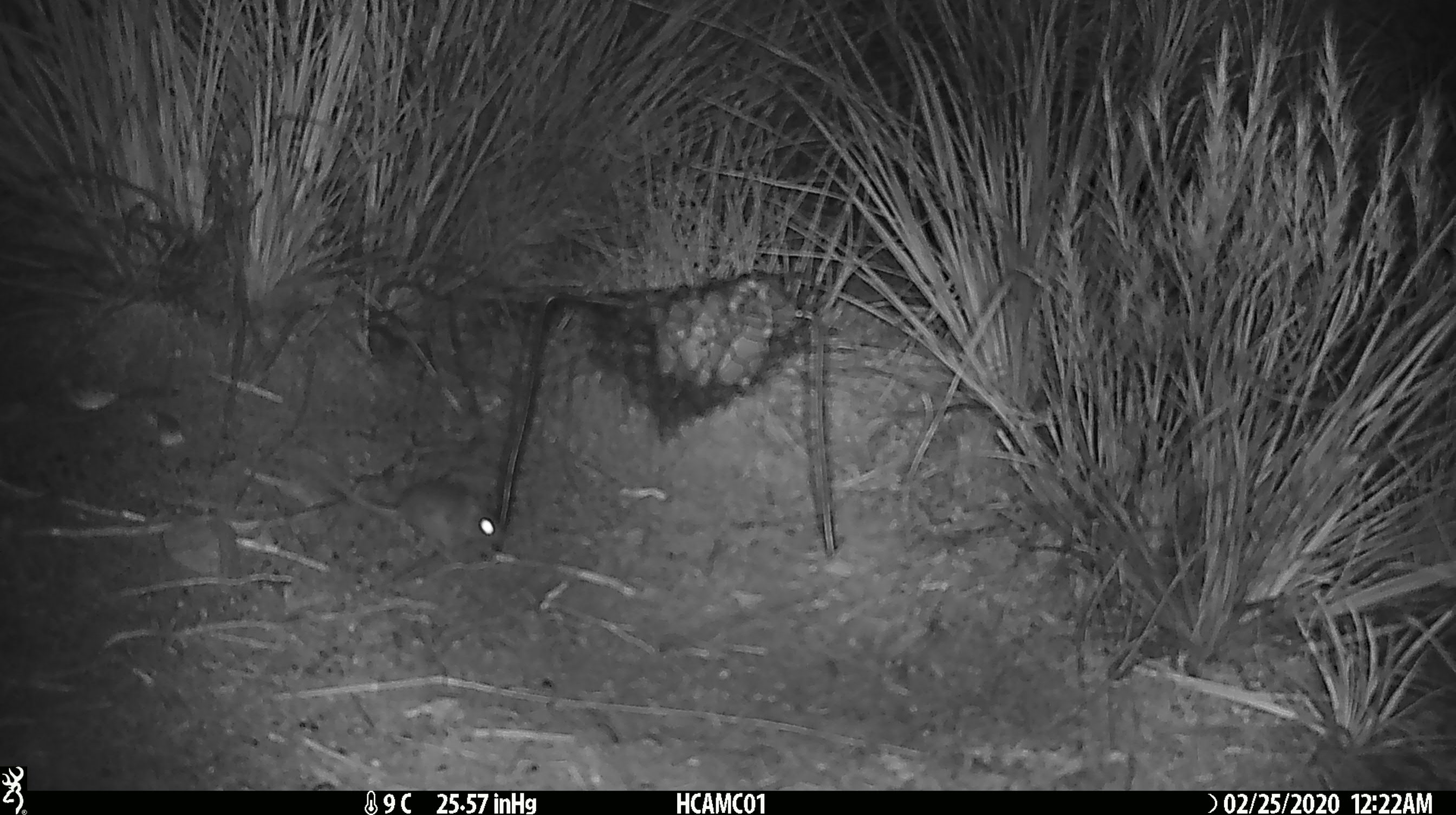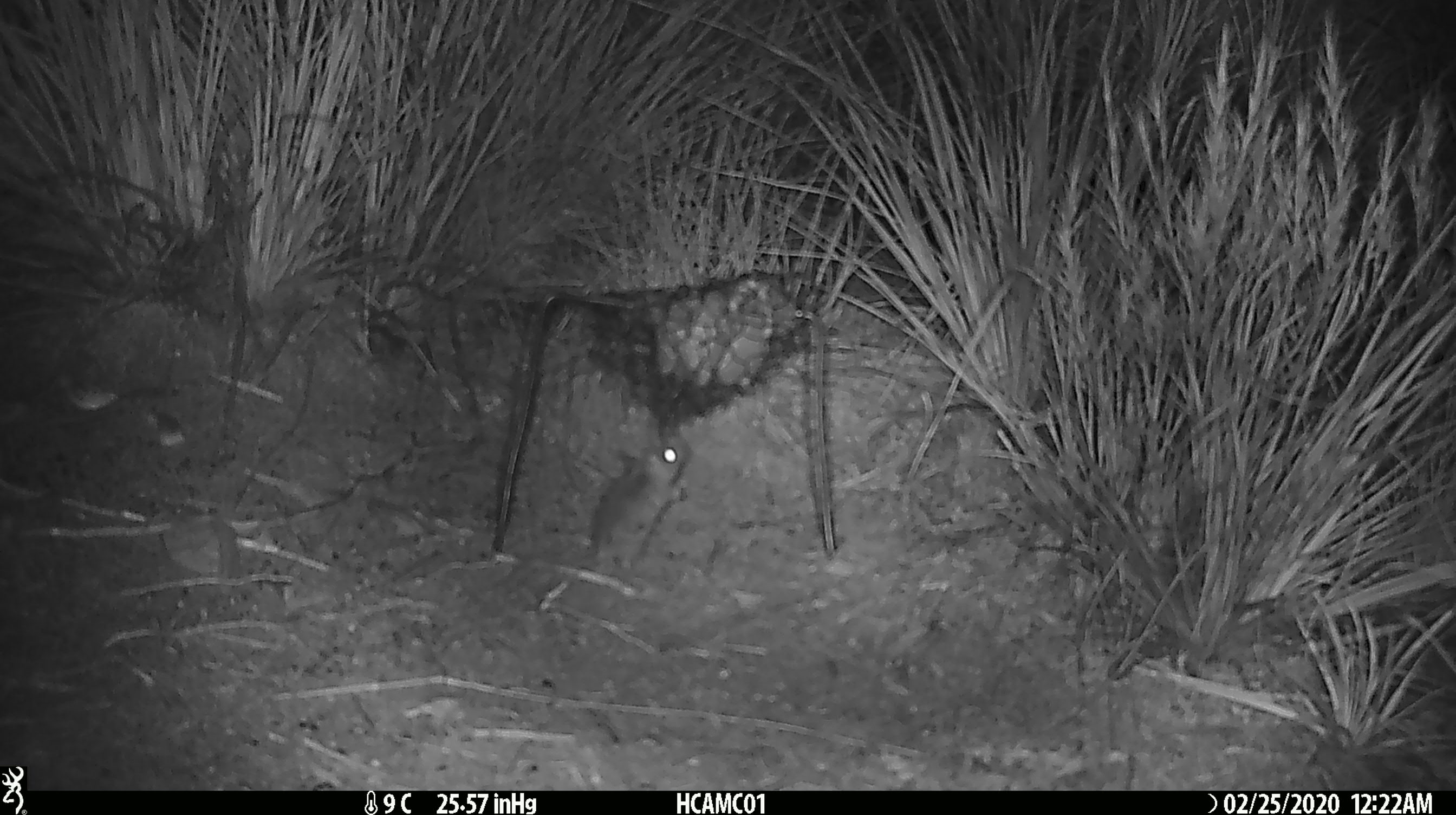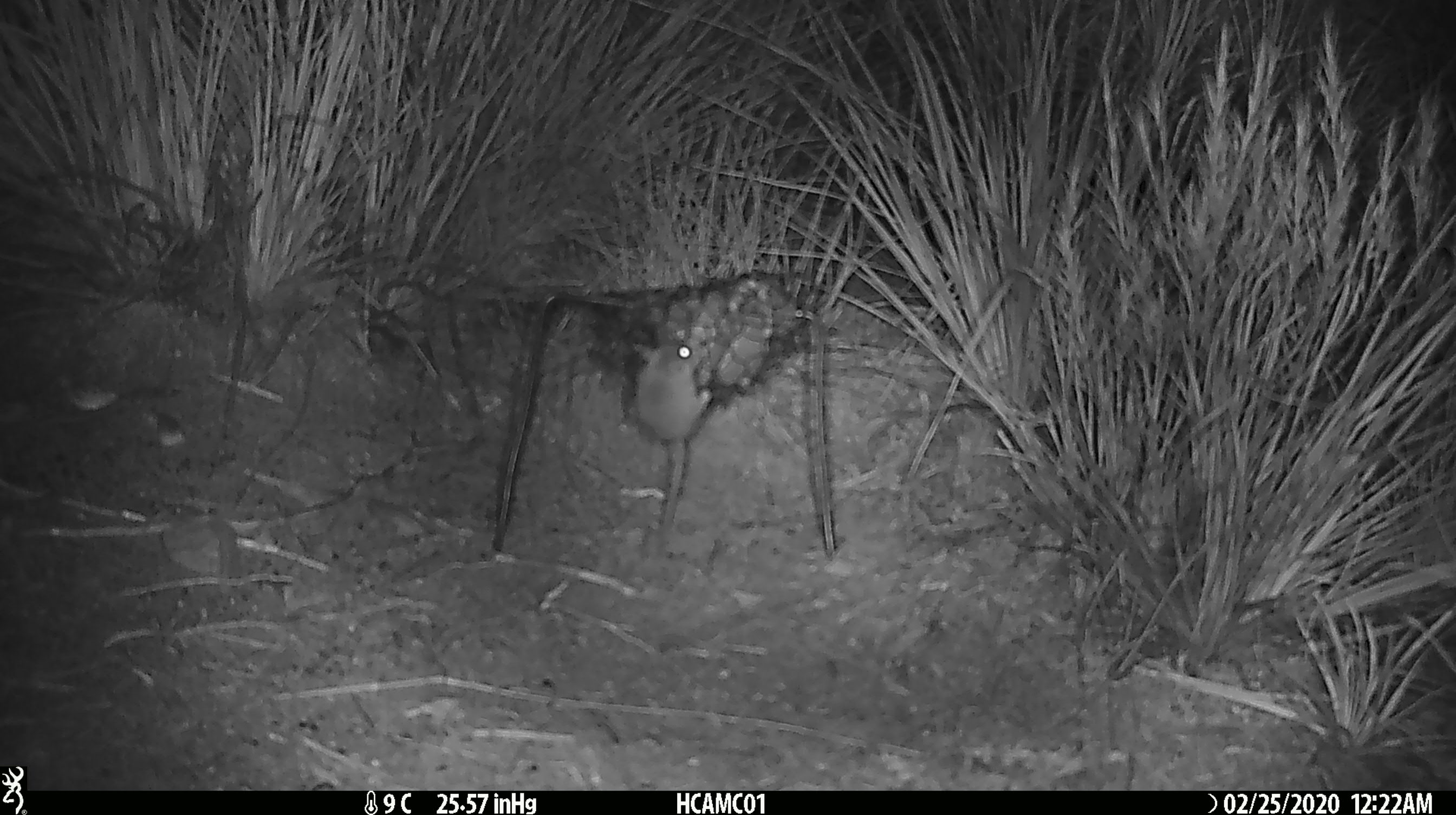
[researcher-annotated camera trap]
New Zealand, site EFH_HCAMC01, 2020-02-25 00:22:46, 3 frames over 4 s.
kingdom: Animalia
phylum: Chordata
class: Mammalia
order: Rodentia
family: Muridae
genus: Mus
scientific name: Mus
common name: mouse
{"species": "mouse (Mus)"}